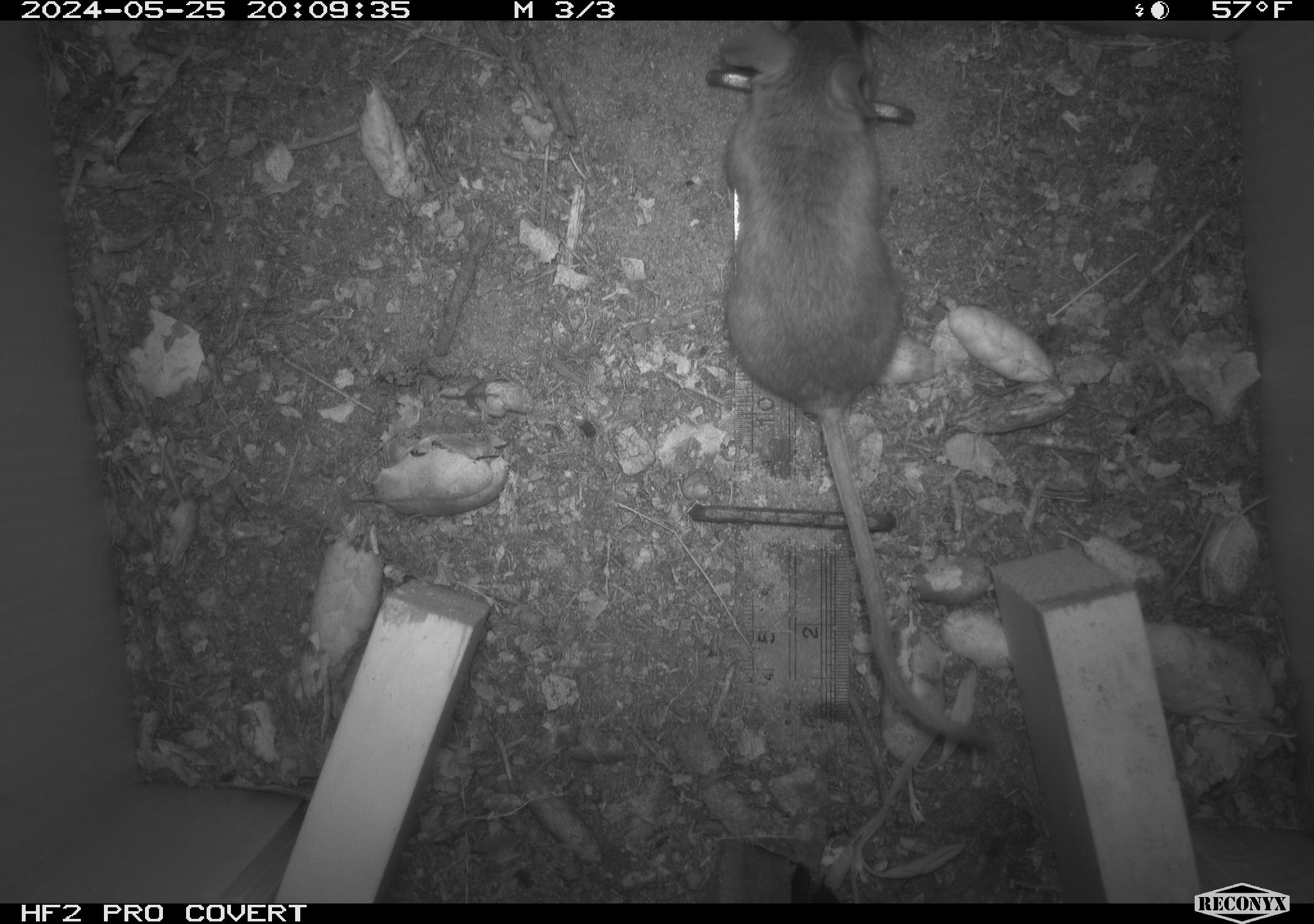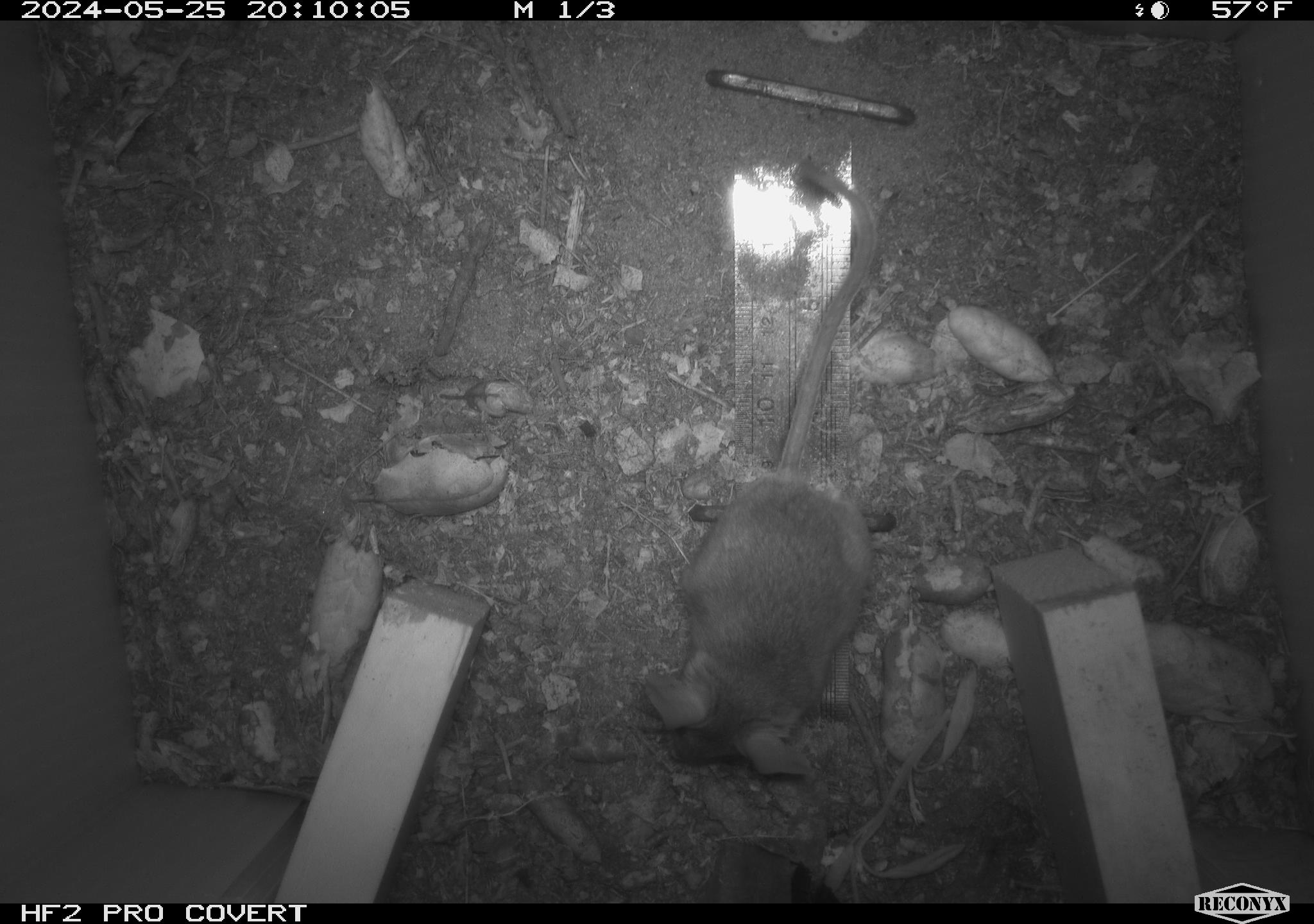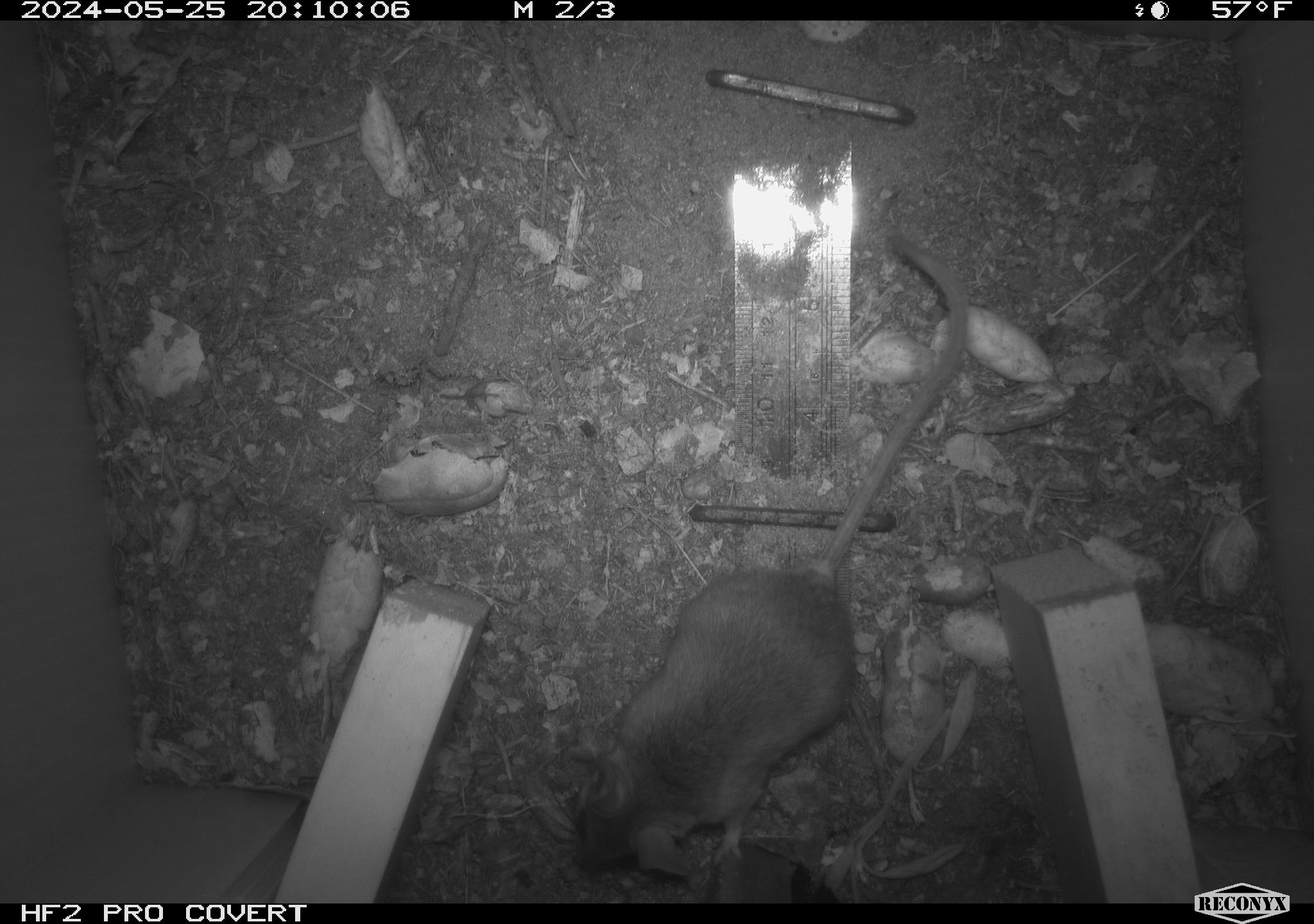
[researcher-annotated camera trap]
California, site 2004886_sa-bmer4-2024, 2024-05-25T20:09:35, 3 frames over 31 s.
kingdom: Animalia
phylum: Chordata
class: Mammalia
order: Rodentia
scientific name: Rodentia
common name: mouse species